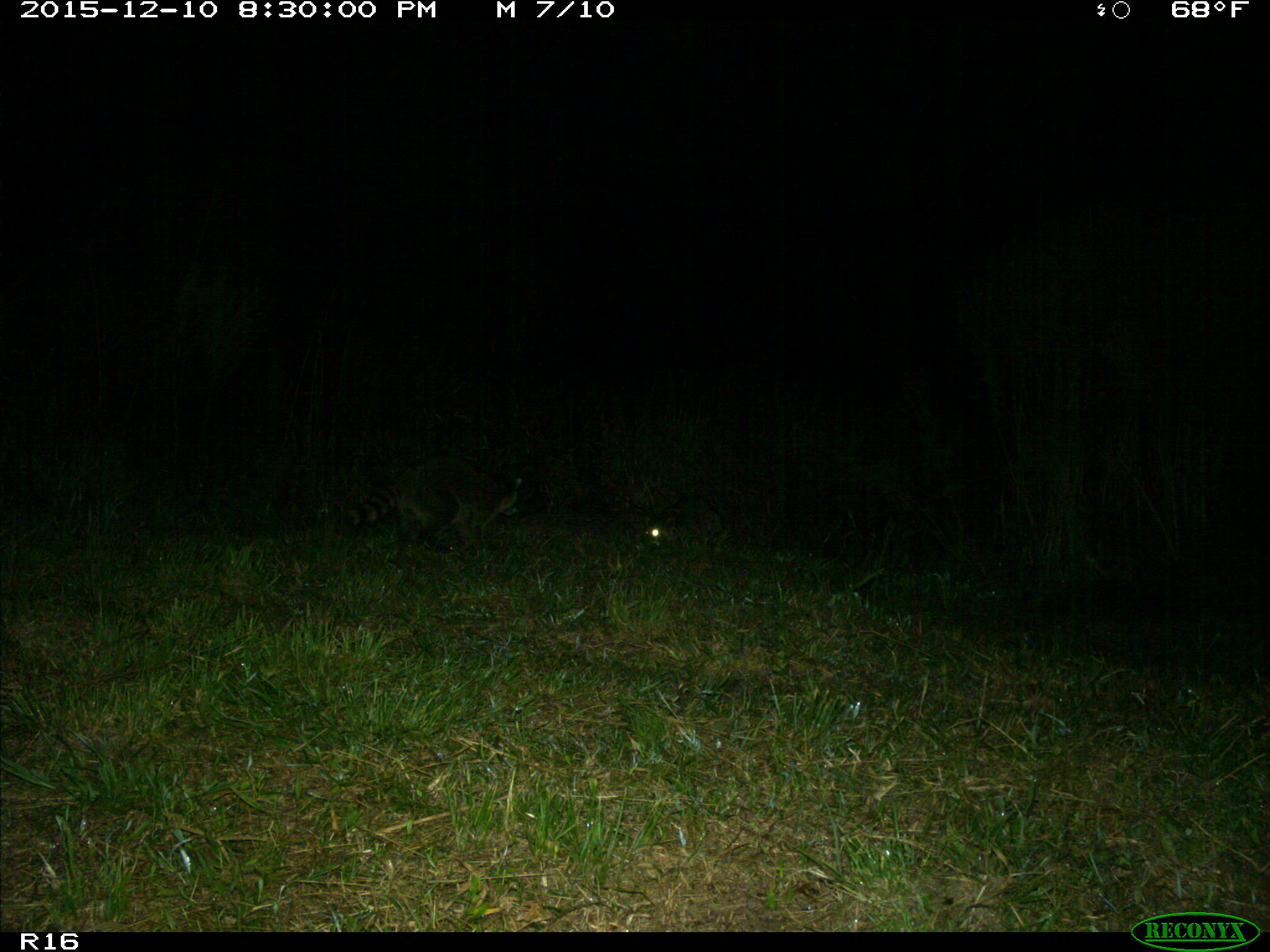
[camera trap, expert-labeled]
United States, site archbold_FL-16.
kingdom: Animalia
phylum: Chordata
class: Mammalia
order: Carnivora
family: Procyonidae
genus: Procyon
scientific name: Procyon lotor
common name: common raccoon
Procyon lotor (common raccoon).